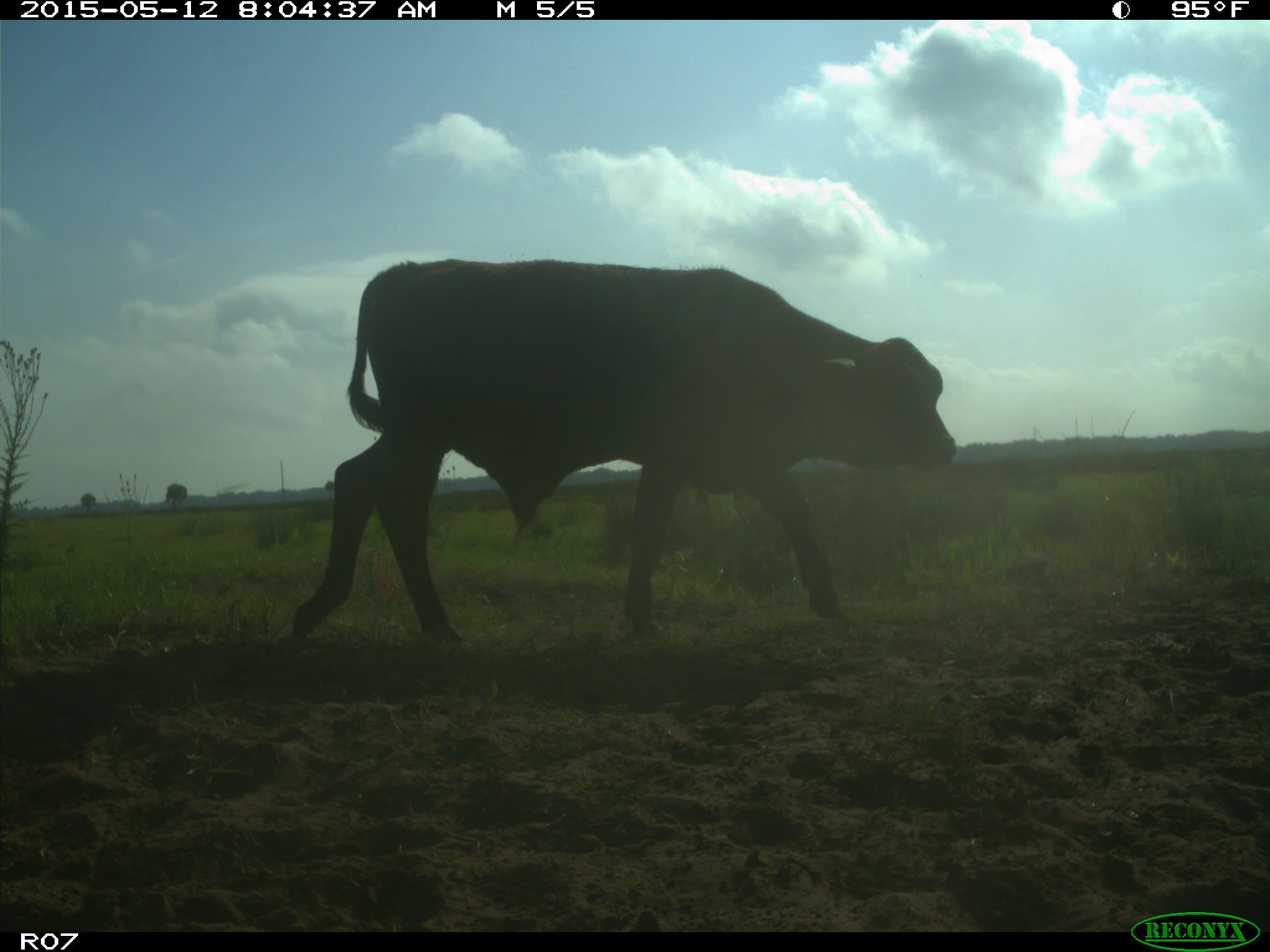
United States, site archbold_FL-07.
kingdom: Animalia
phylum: Chordata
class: Mammalia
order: Artiodactyla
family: Bovidae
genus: Bos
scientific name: Bos taurus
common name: domestic cow